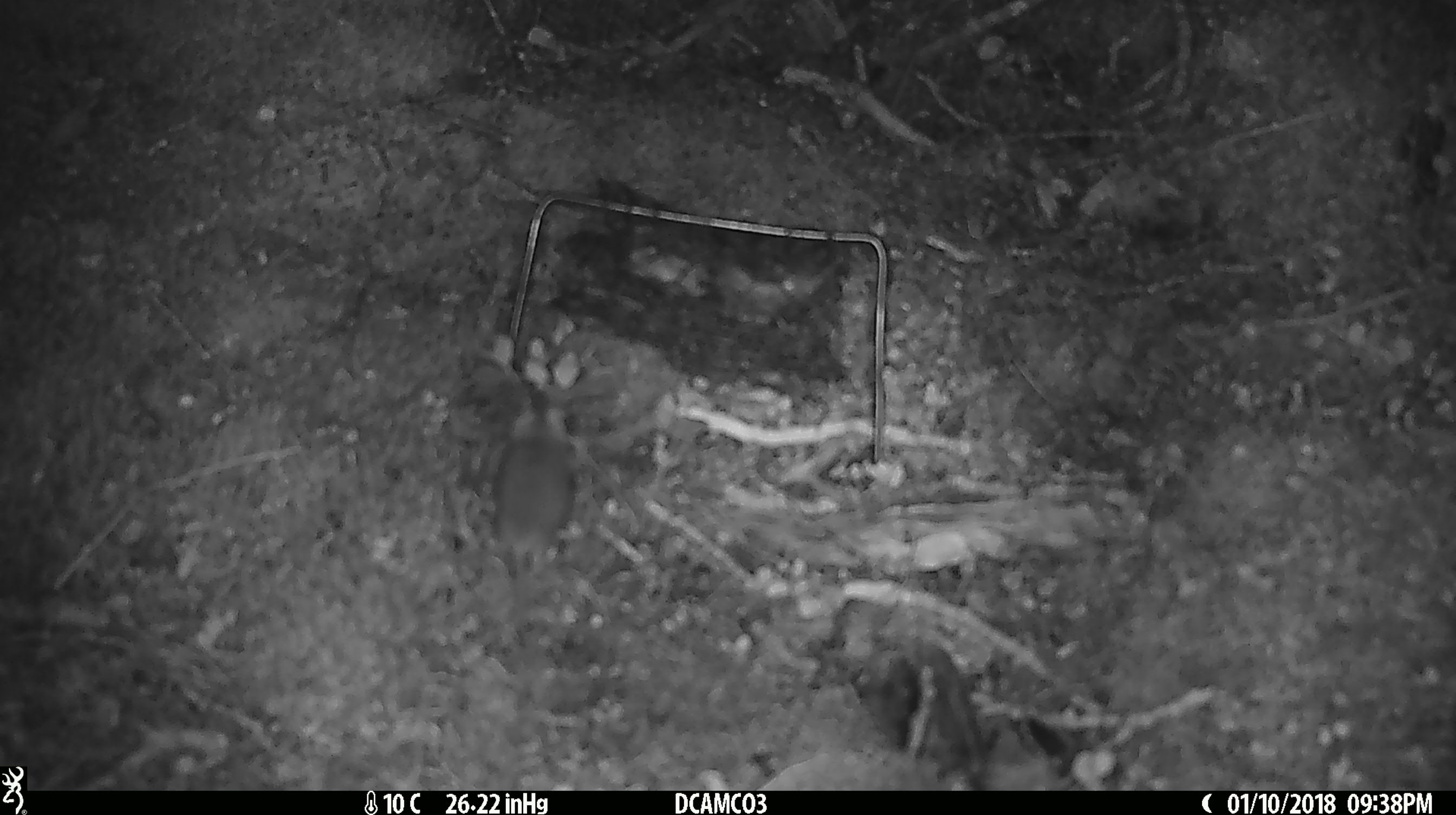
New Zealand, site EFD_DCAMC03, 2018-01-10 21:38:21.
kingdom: Animalia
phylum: Chordata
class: Mammalia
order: Rodentia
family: Muridae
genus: Mus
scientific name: Mus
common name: mouse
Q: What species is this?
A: Mouse (Mus).